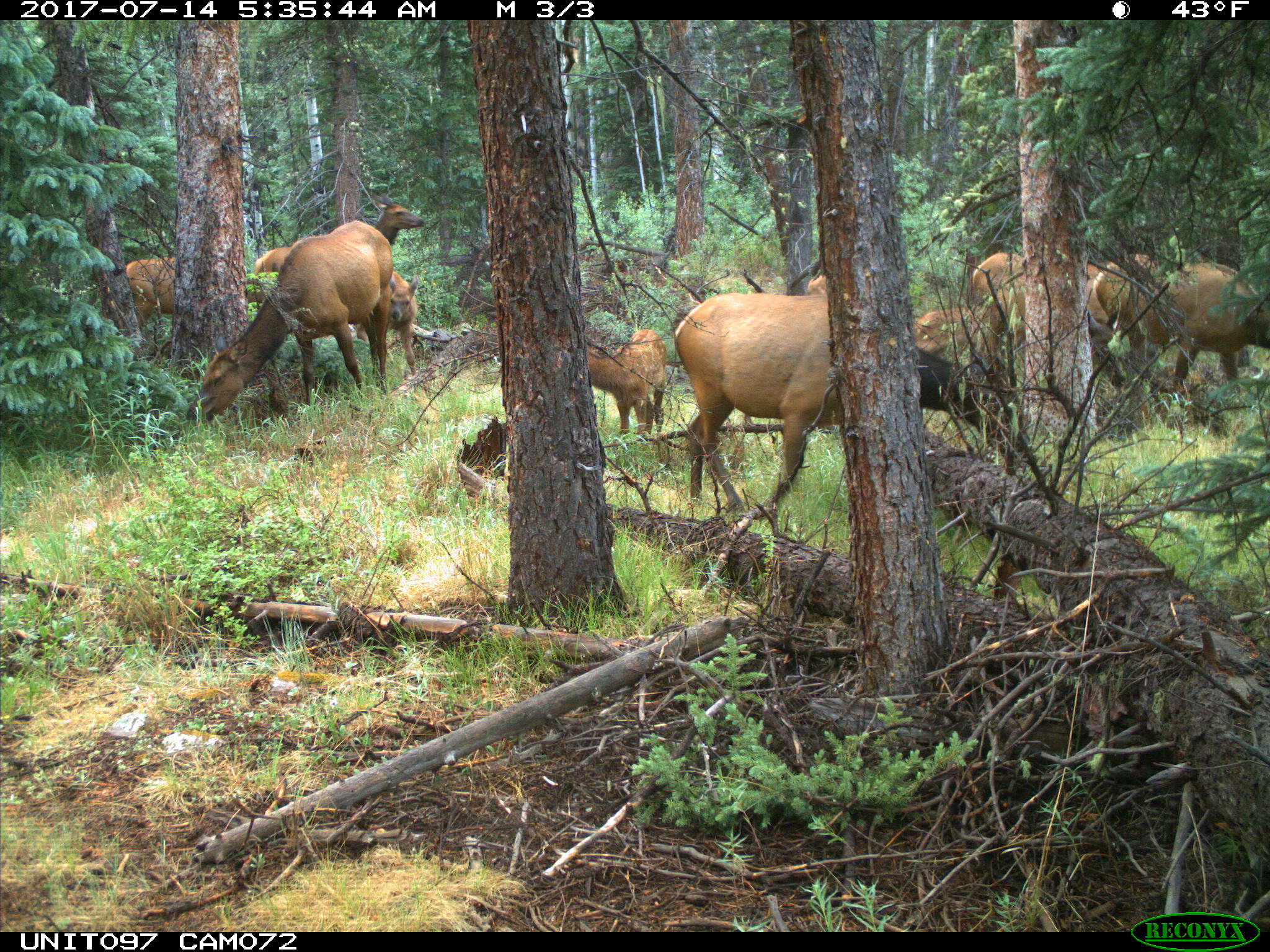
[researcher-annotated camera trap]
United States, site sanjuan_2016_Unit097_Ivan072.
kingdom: Animalia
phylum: Chordata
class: Mammalia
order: Artiodactyla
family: Cervidae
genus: Cervus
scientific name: Cervus elaphus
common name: red deer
Cervus elaphus (red deer).